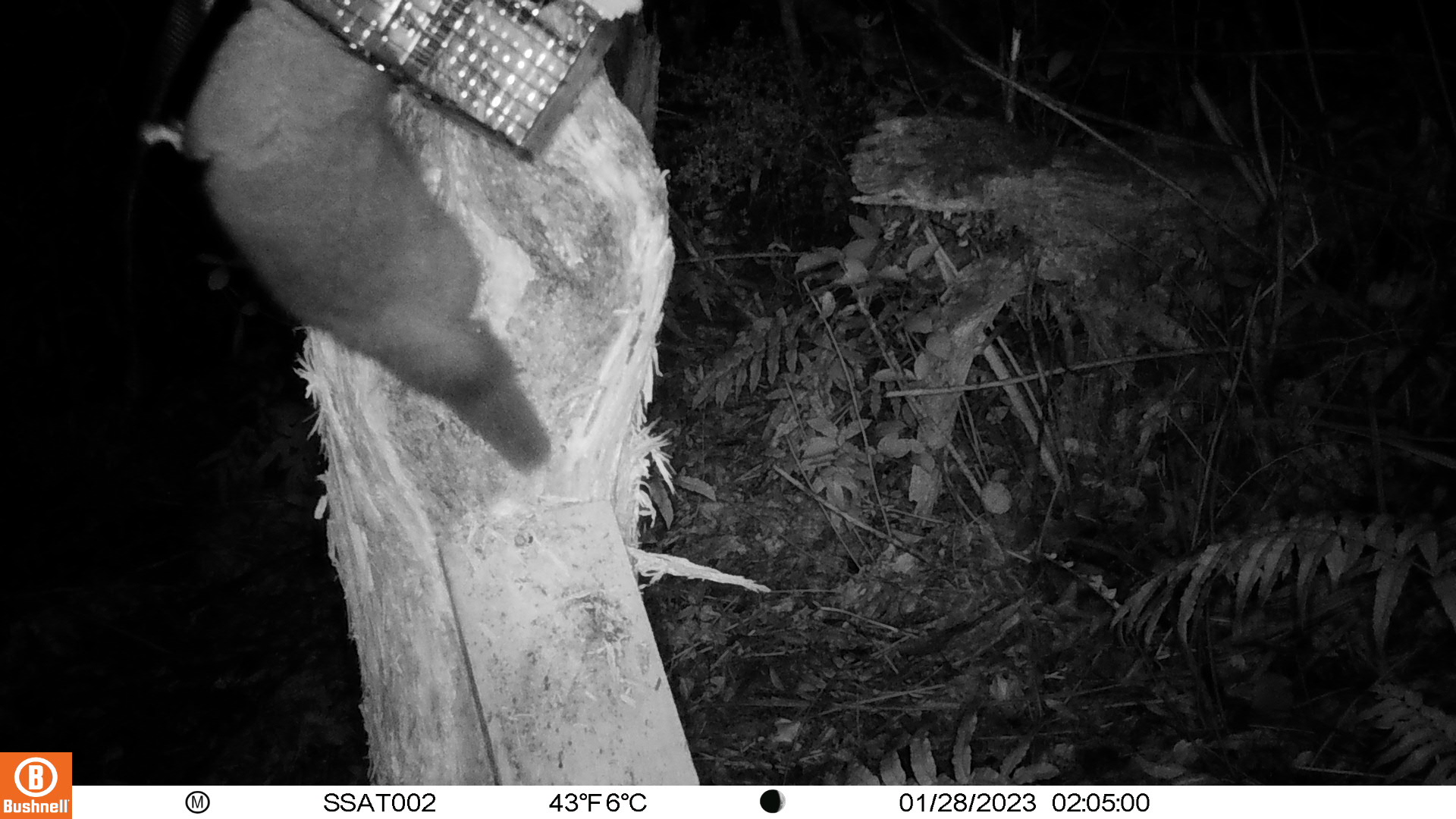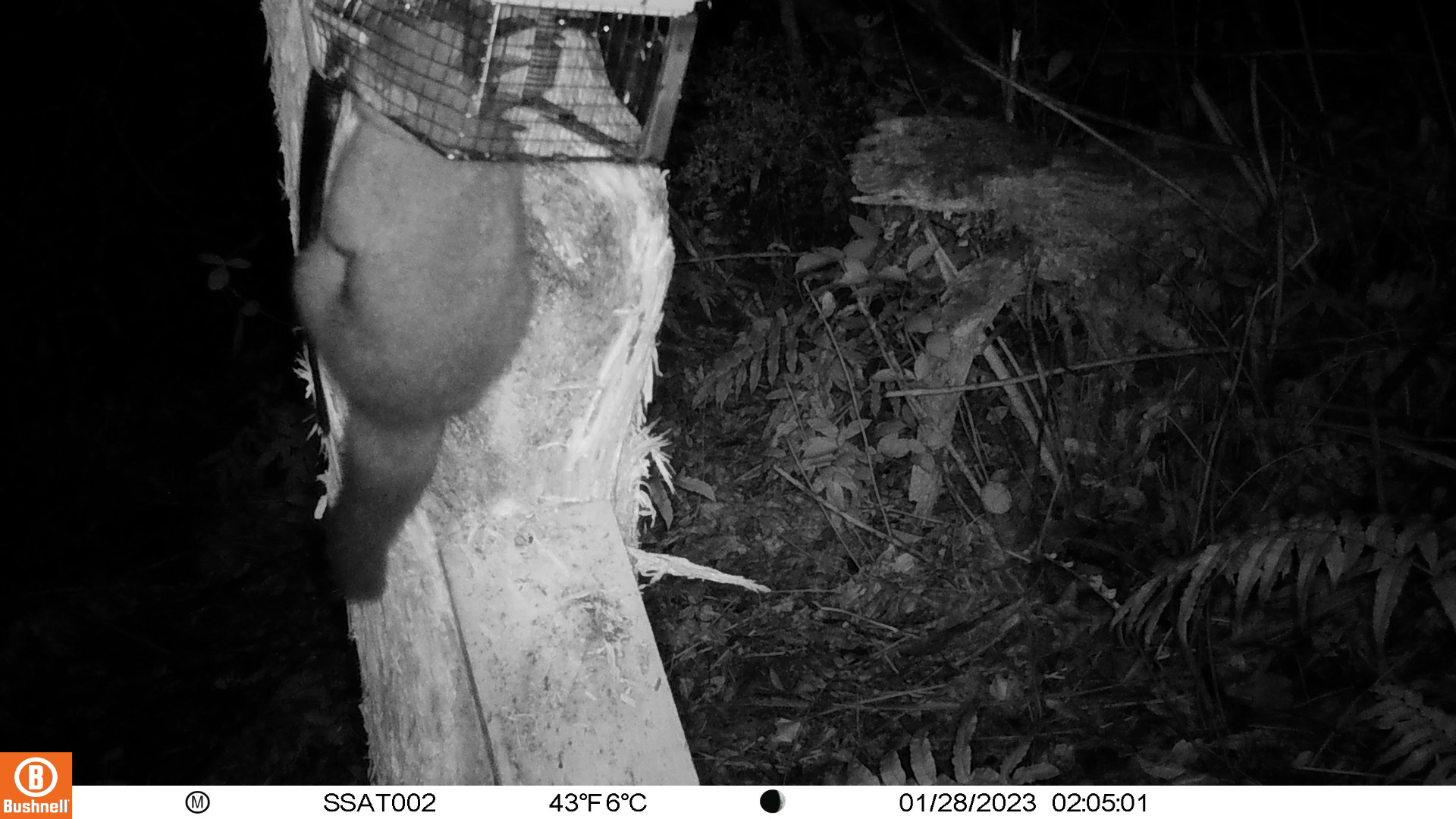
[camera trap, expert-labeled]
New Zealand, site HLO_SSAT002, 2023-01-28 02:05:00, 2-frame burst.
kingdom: Animalia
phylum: Chordata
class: Mammalia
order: Diprotodontia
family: Phalangeridae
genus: Trichosurus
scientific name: Trichosurus vulpecula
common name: common brushtail possum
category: possum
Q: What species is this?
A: Possum (common brushtail possum) (Trichosurus vulpecula).